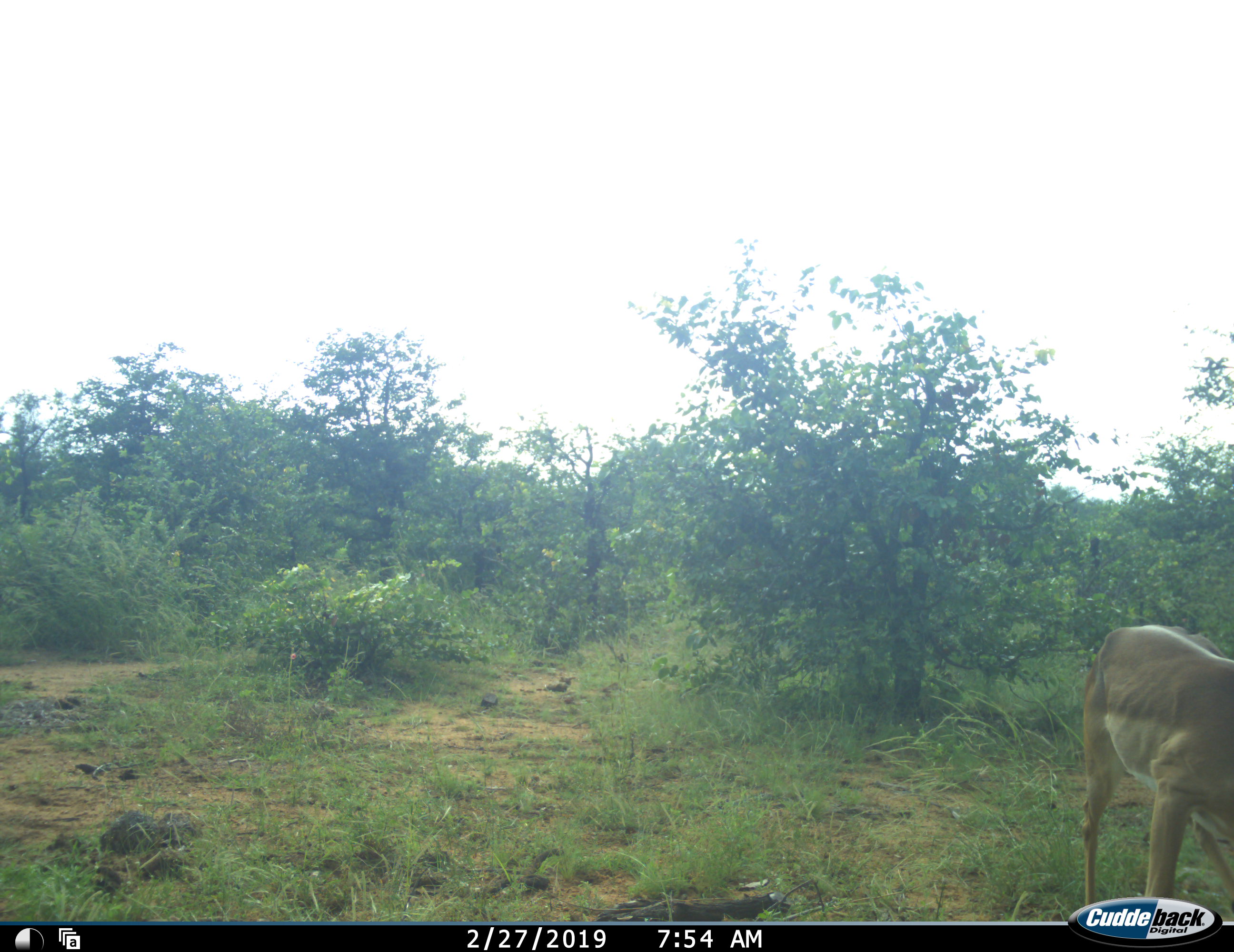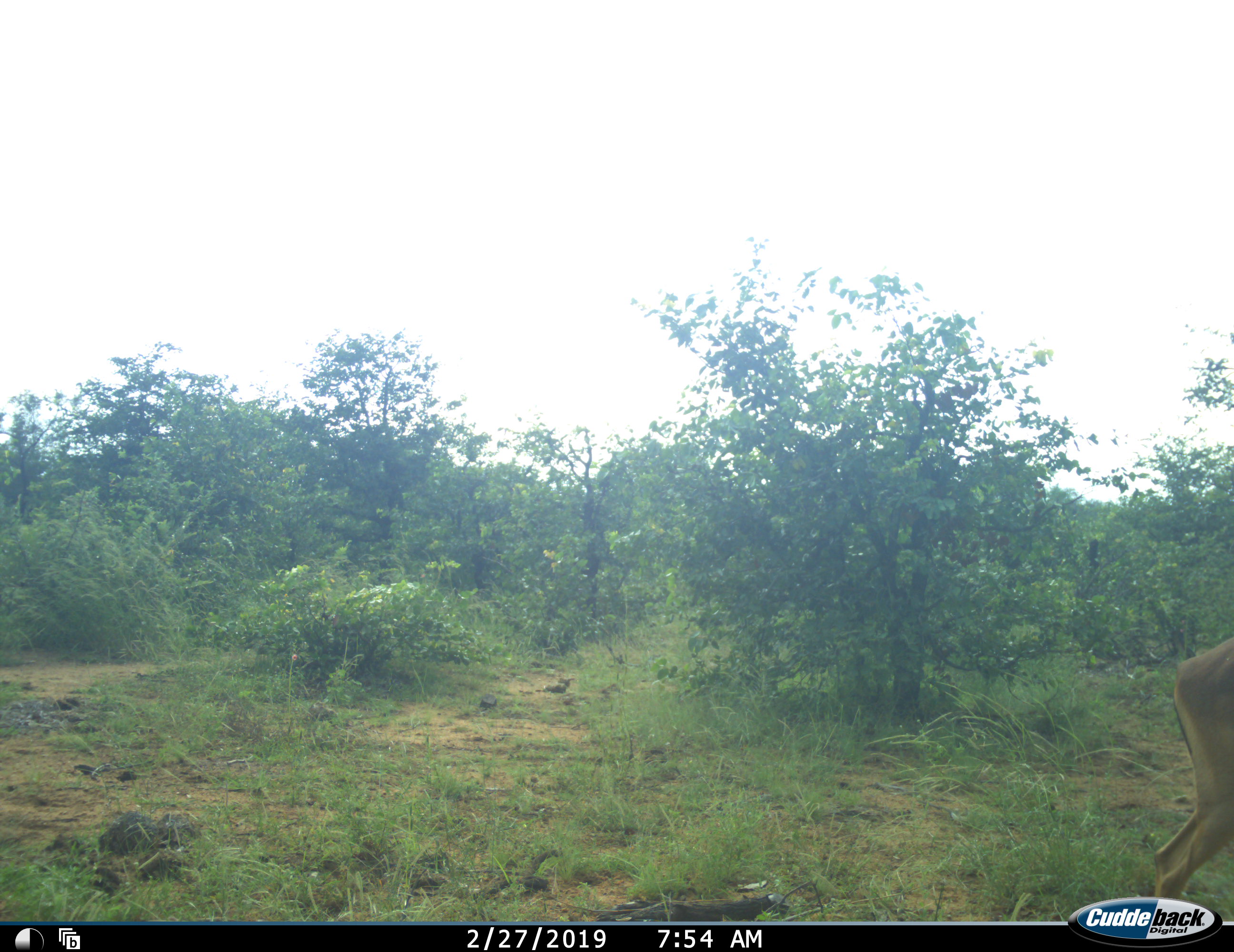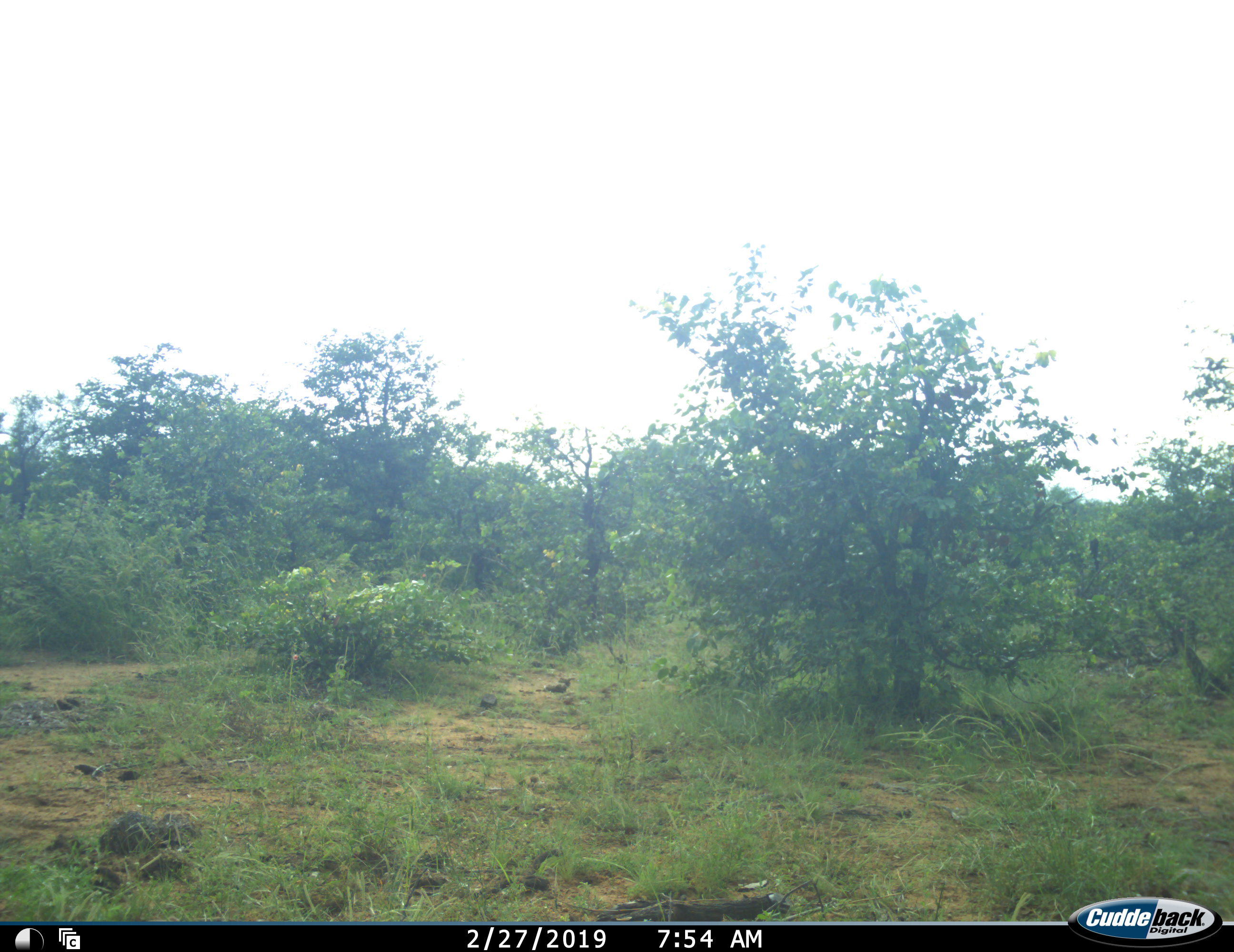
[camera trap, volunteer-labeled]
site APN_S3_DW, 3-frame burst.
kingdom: Animalia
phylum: Chordata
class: Mammalia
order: Artiodactyla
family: Bovidae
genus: Aepyceros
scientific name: Aepyceros melampus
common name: impala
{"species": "impala (Aepyceros melampus)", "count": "1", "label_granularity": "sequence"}